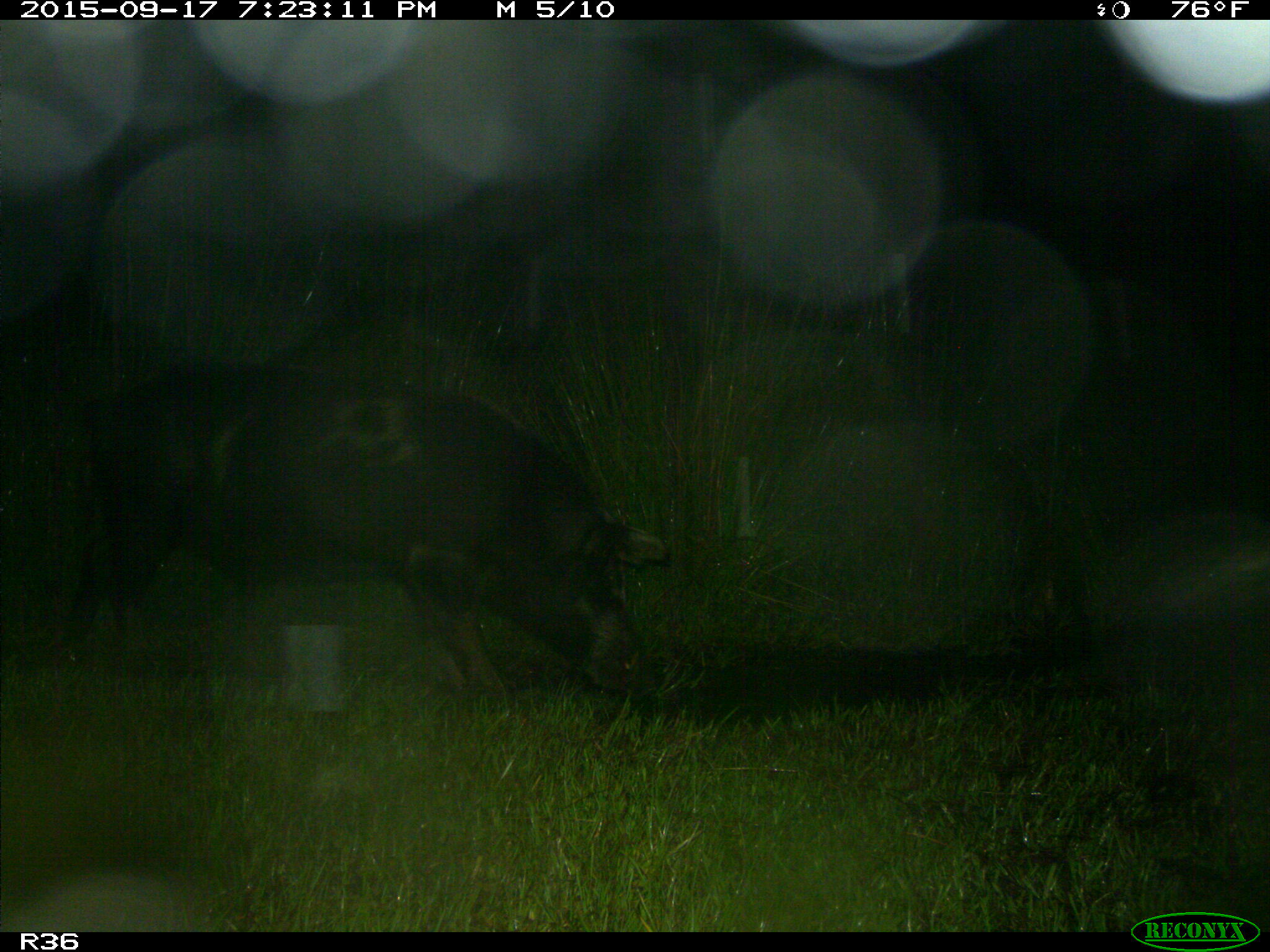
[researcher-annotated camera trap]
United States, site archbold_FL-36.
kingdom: Animalia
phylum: Chordata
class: Mammalia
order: Artiodactyla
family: Suidae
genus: Sus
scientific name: Sus scrofa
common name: wild boar